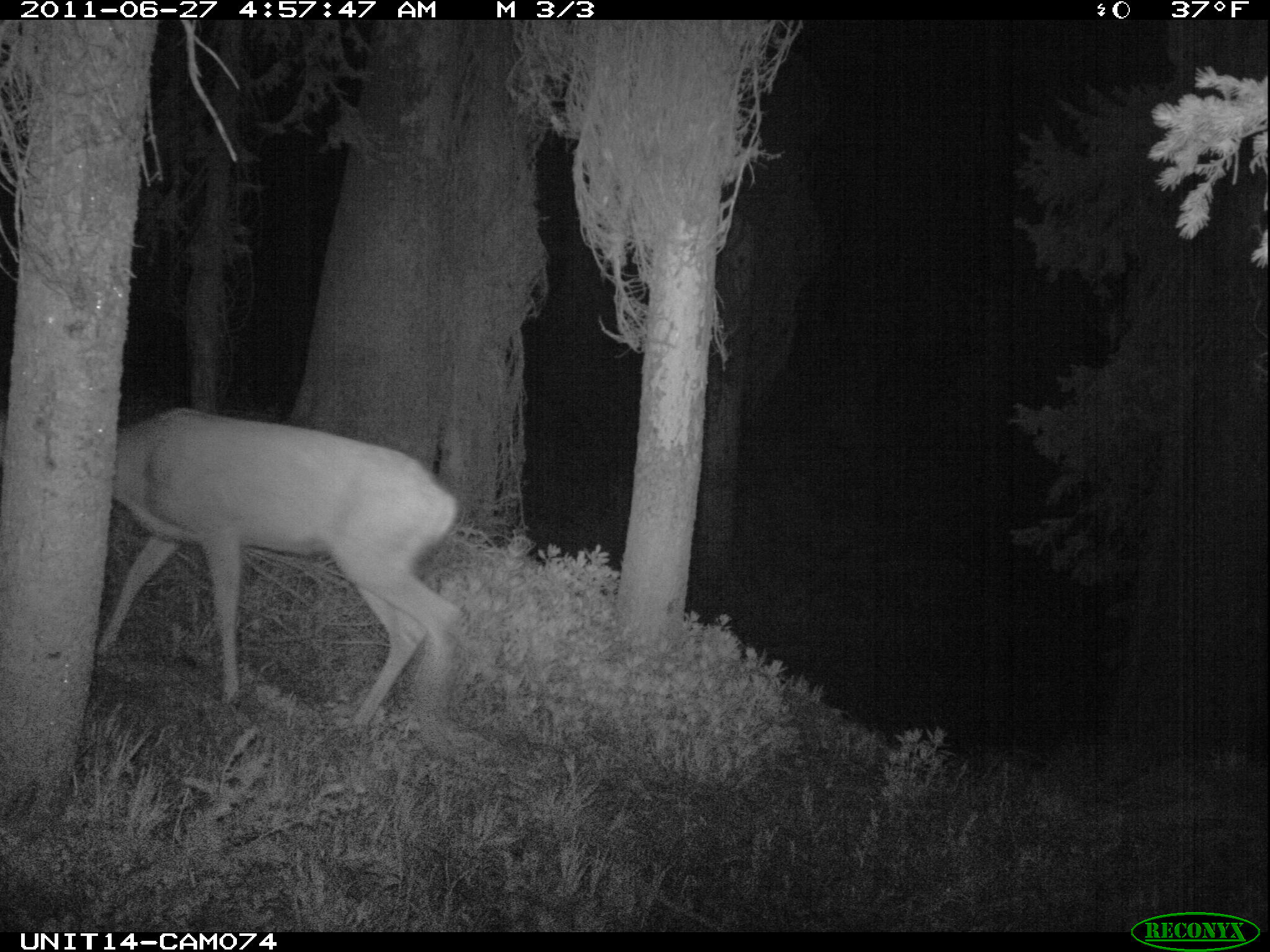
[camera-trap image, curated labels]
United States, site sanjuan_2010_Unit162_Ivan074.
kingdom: Animalia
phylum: Chordata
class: Mammalia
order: Artiodactyla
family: Cervidae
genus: Odocoileus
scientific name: Odocoileus hemionus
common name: mule deer